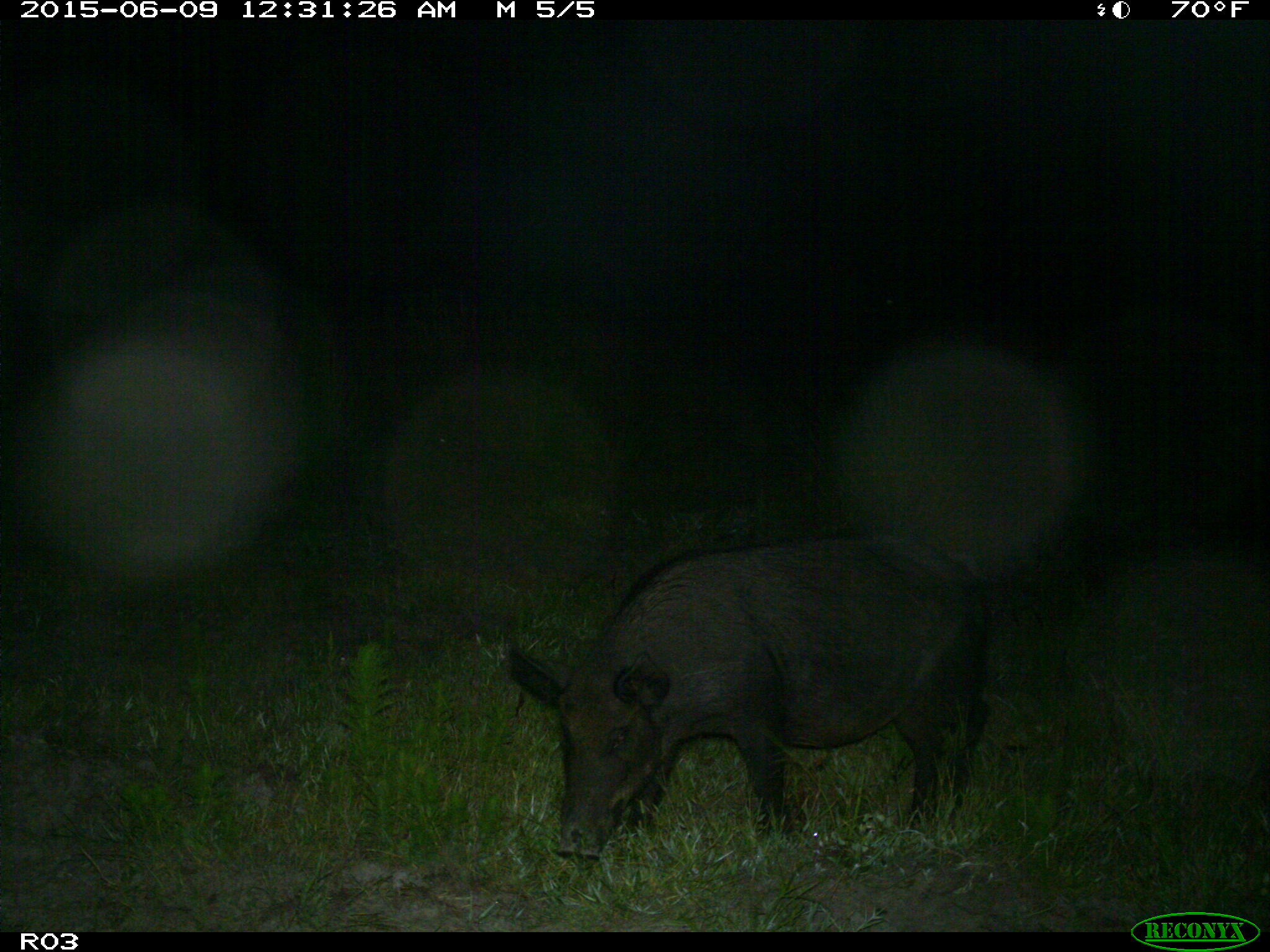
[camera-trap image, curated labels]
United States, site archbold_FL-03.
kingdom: Animalia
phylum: Chordata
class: Mammalia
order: Artiodactyla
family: Suidae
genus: Sus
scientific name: Sus scrofa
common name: wild boar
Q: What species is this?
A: Sus scrofa (wild boar).